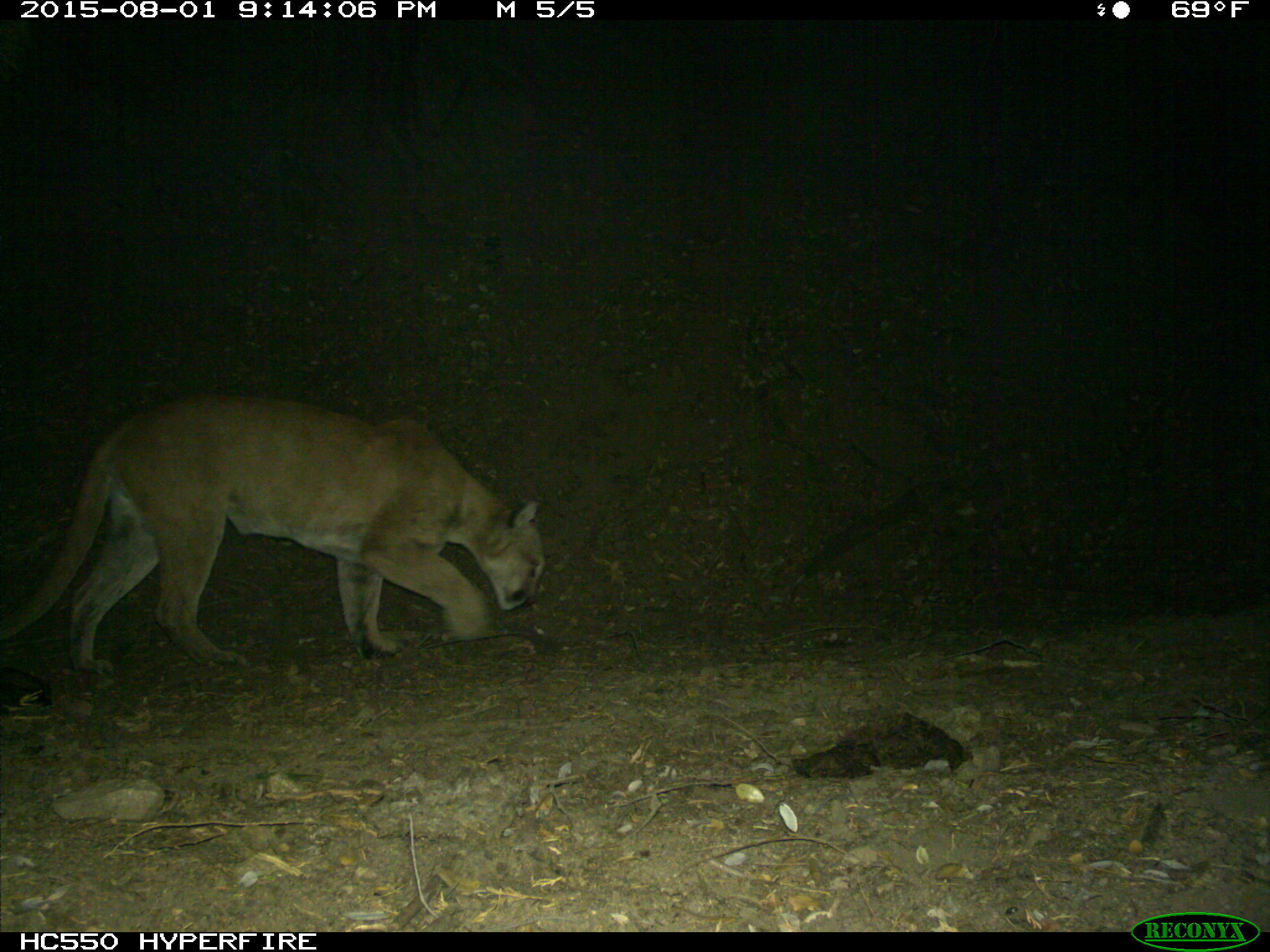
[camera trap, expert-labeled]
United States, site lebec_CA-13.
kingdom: Animalia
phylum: Chordata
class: Mammalia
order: Carnivora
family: Felidae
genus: Puma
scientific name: Puma concolor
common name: mountain lion